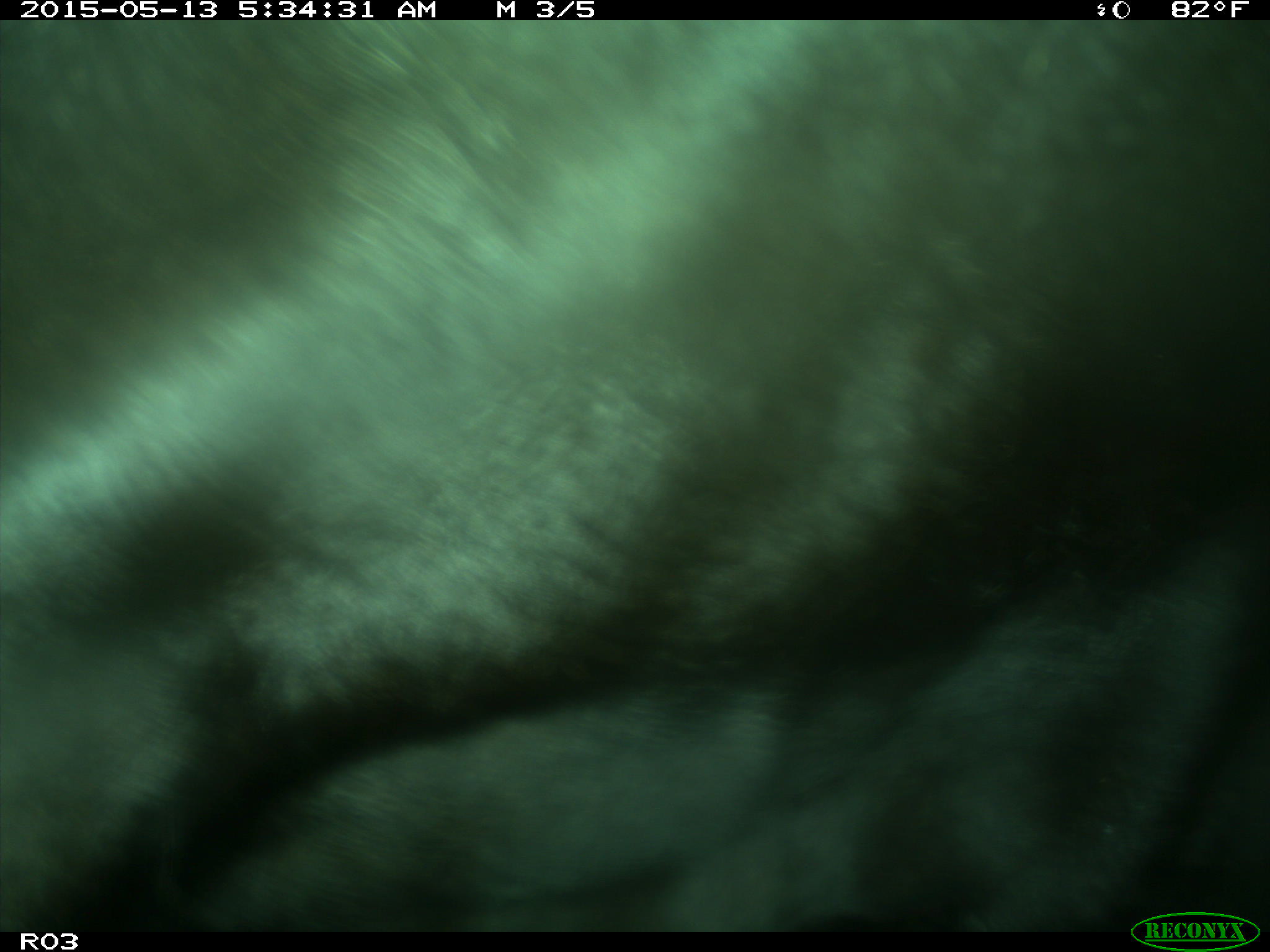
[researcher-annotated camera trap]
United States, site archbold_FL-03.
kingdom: Animalia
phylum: Chordata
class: Mammalia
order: Artiodactyla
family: Bovidae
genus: Bos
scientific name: Bos taurus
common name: domestic cow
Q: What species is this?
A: Bos taurus (domestic cow).